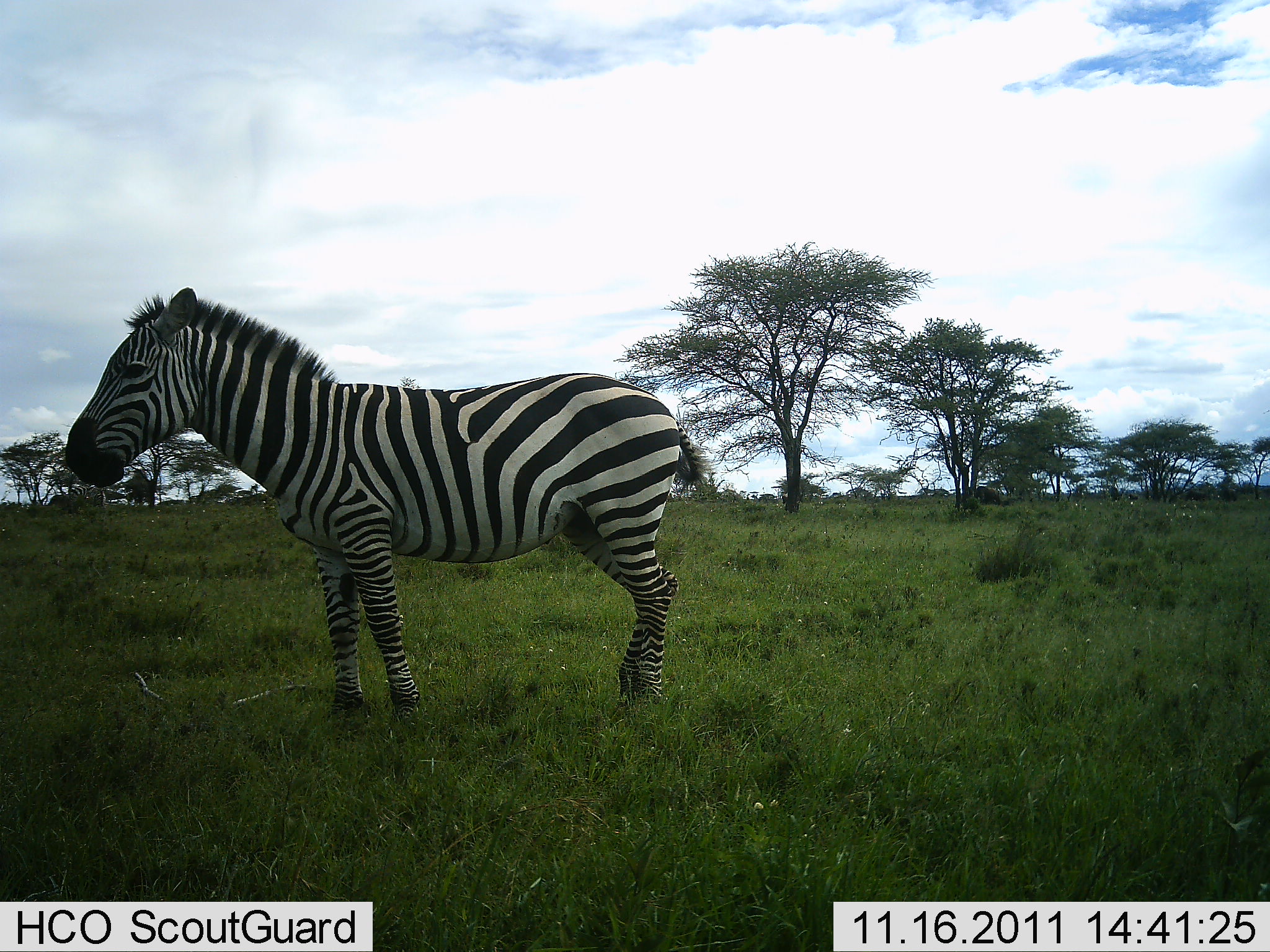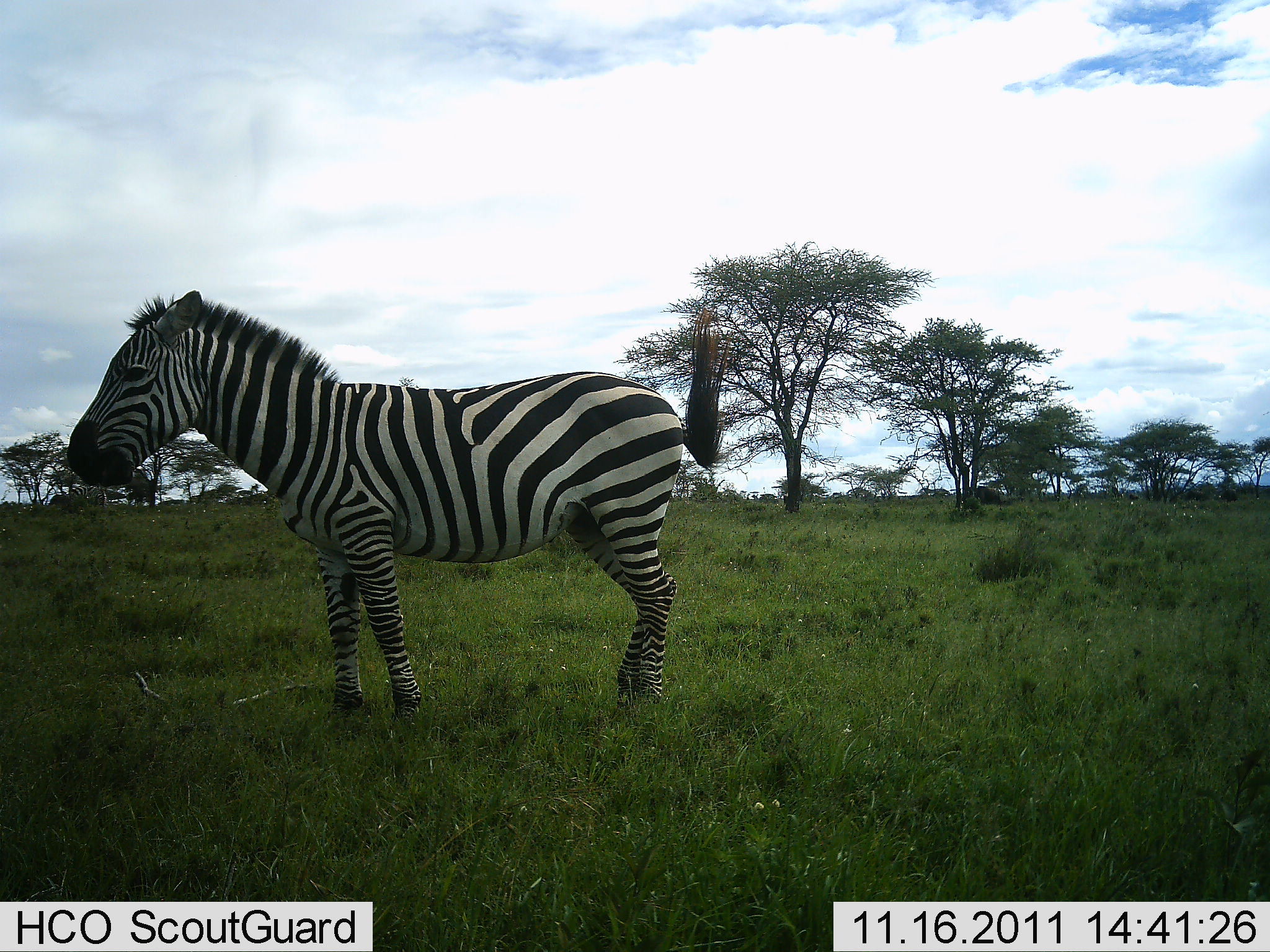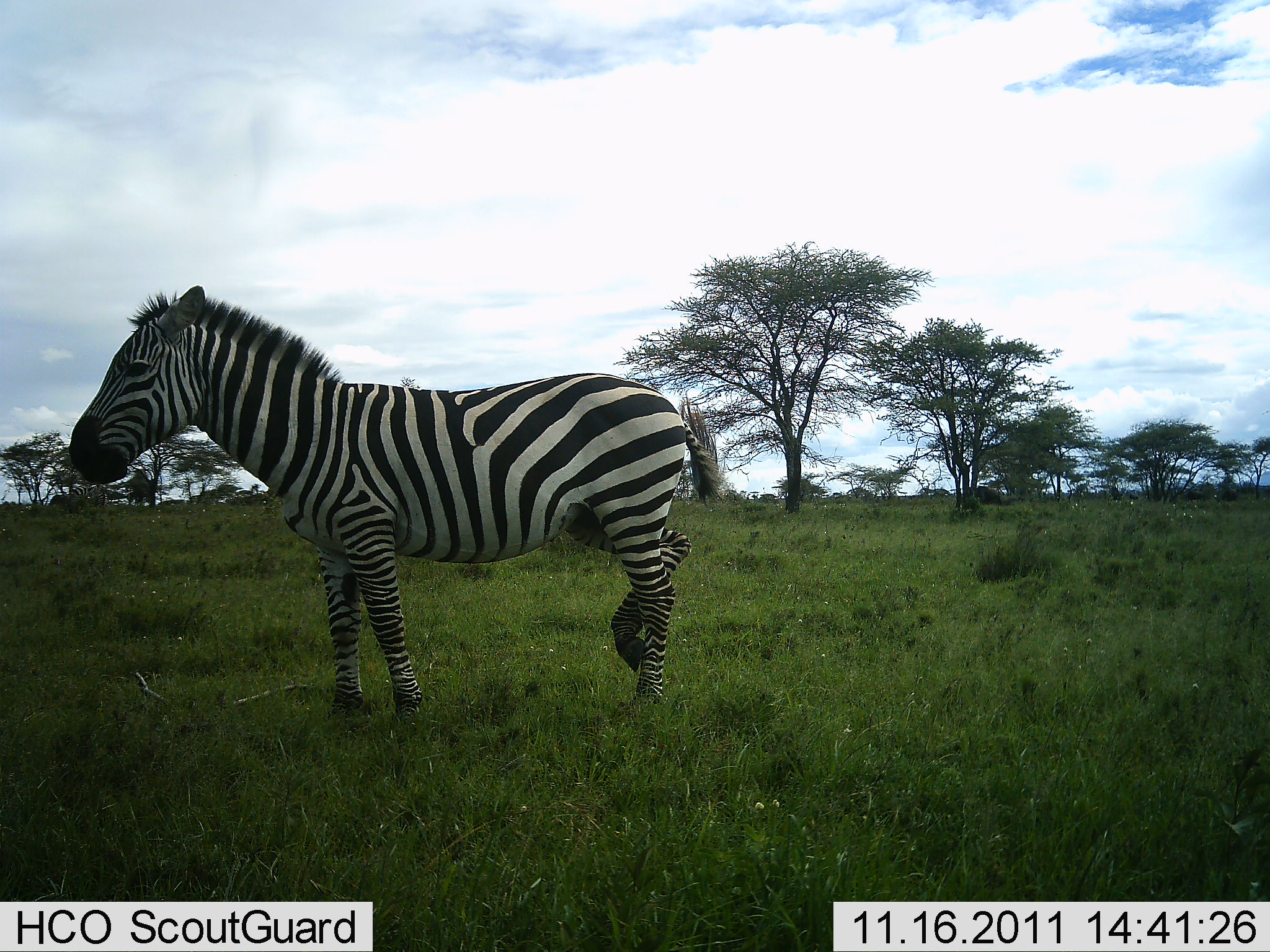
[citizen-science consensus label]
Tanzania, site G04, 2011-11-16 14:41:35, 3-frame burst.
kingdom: Animalia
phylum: Chordata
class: Mammalia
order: Perissodactyla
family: Equidae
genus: Equus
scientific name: Equus quagga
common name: plains zebra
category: zebra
Zebra (plains zebra) (Equus quagga), count 1. Behavior (volunteer vote fractions): standing 91%, resting 9%, moving 0%, interacting 0%. Young present (vote fraction): 0%. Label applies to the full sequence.